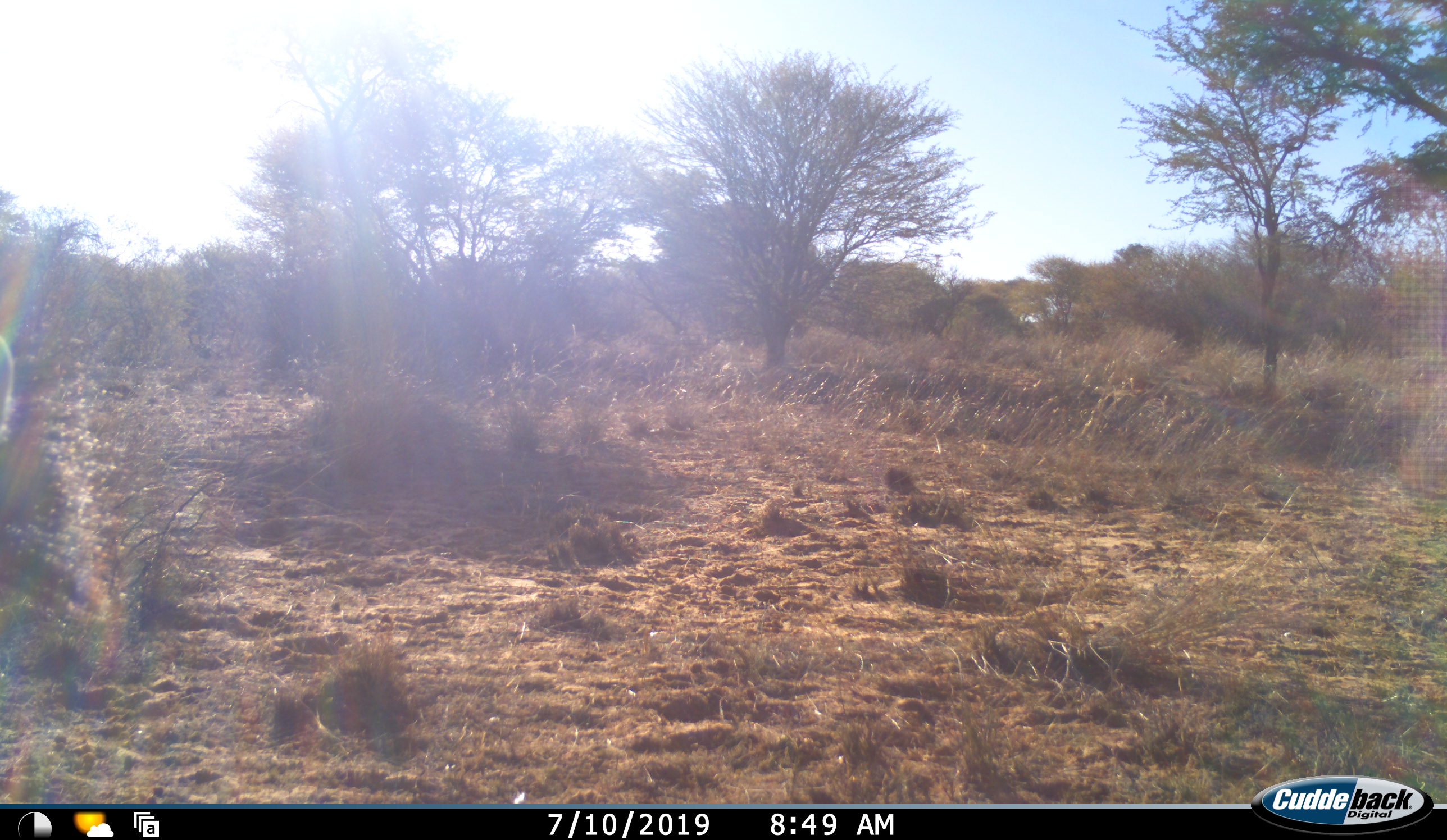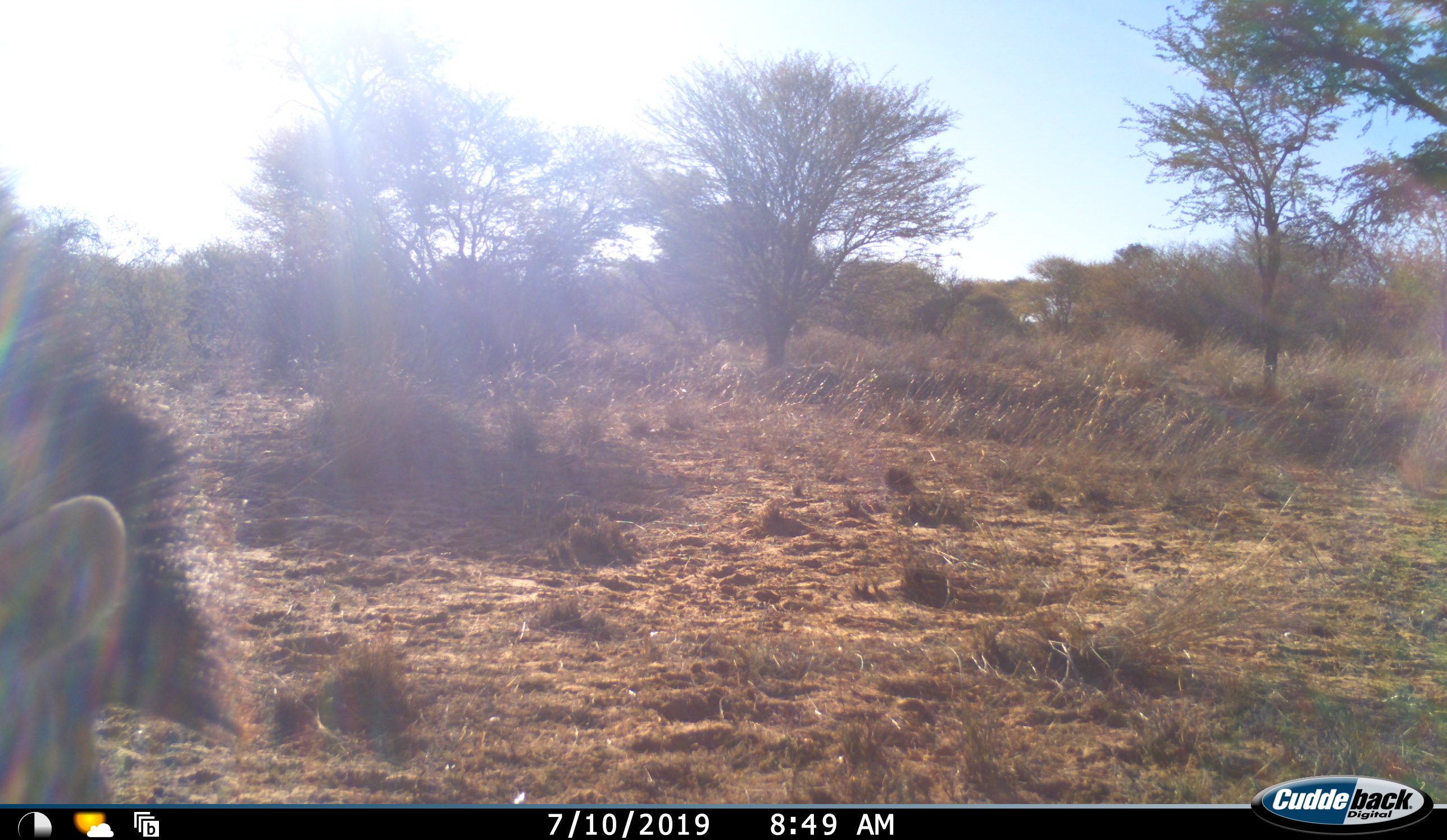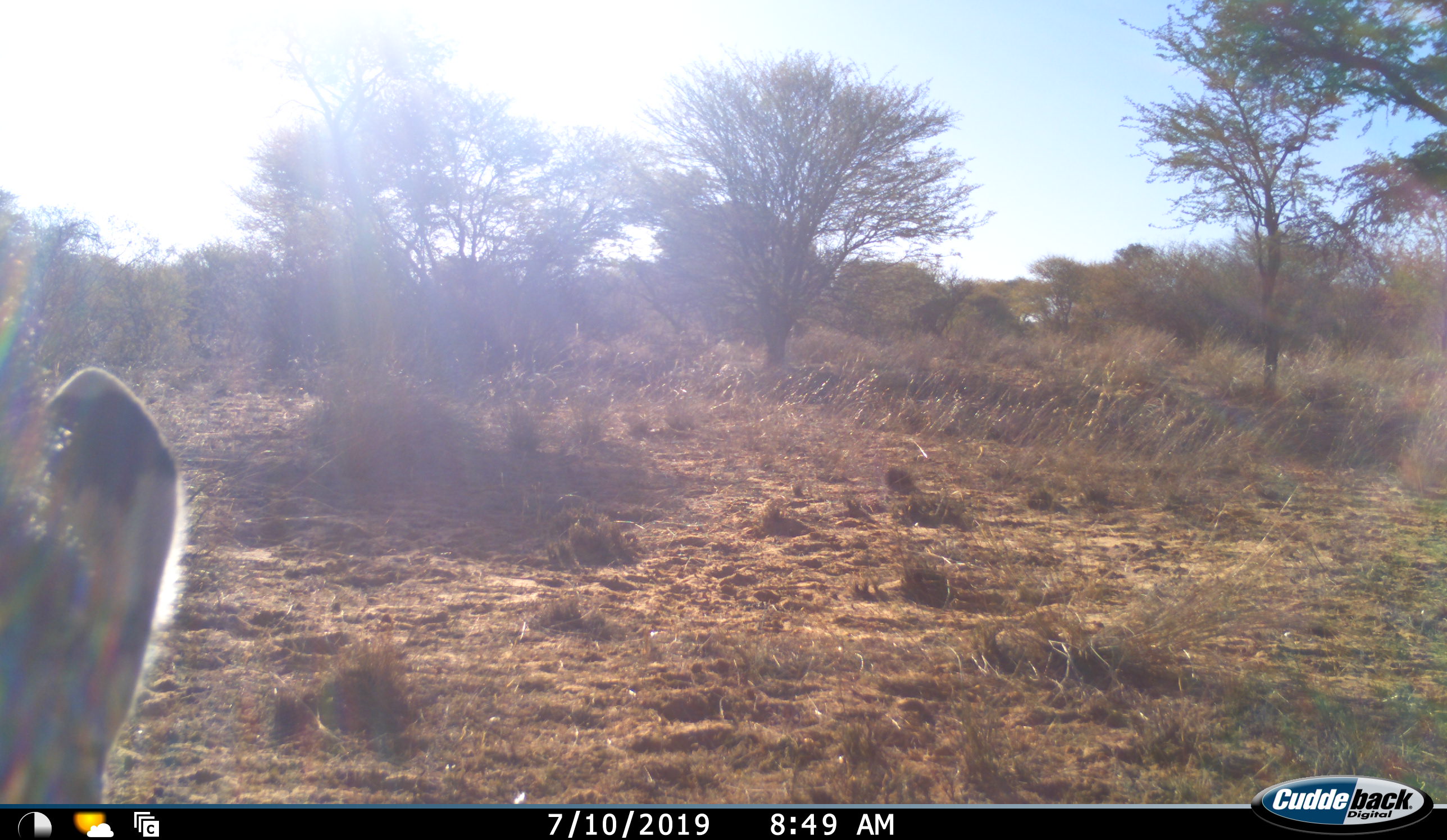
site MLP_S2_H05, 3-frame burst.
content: unidentified animal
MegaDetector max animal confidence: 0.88